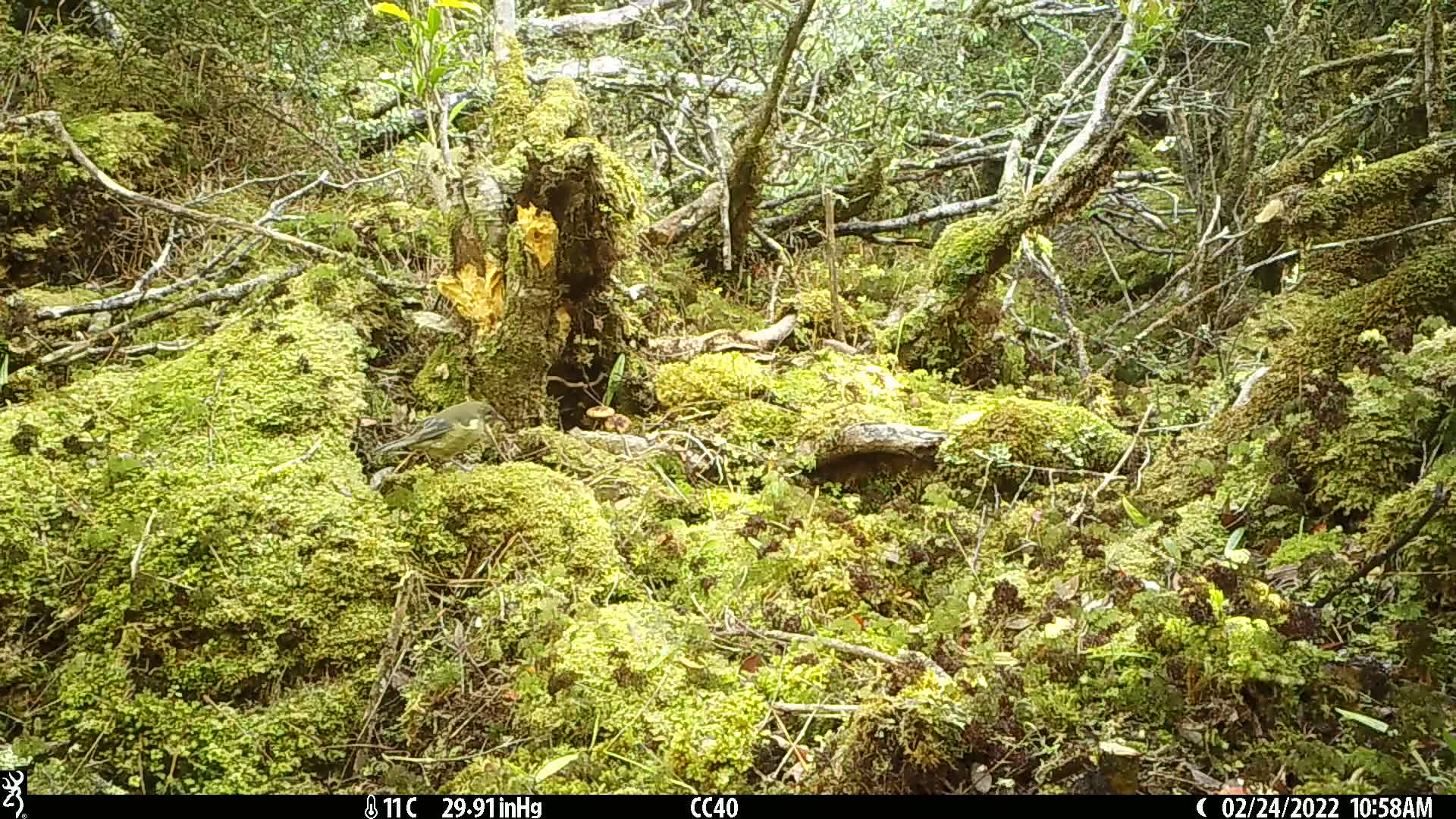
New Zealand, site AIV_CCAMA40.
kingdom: Animalia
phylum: Chordata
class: Aves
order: Passeriformes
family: Meliphagidae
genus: Anthornis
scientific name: Anthornis melanura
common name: new zealand bellbird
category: bellbird